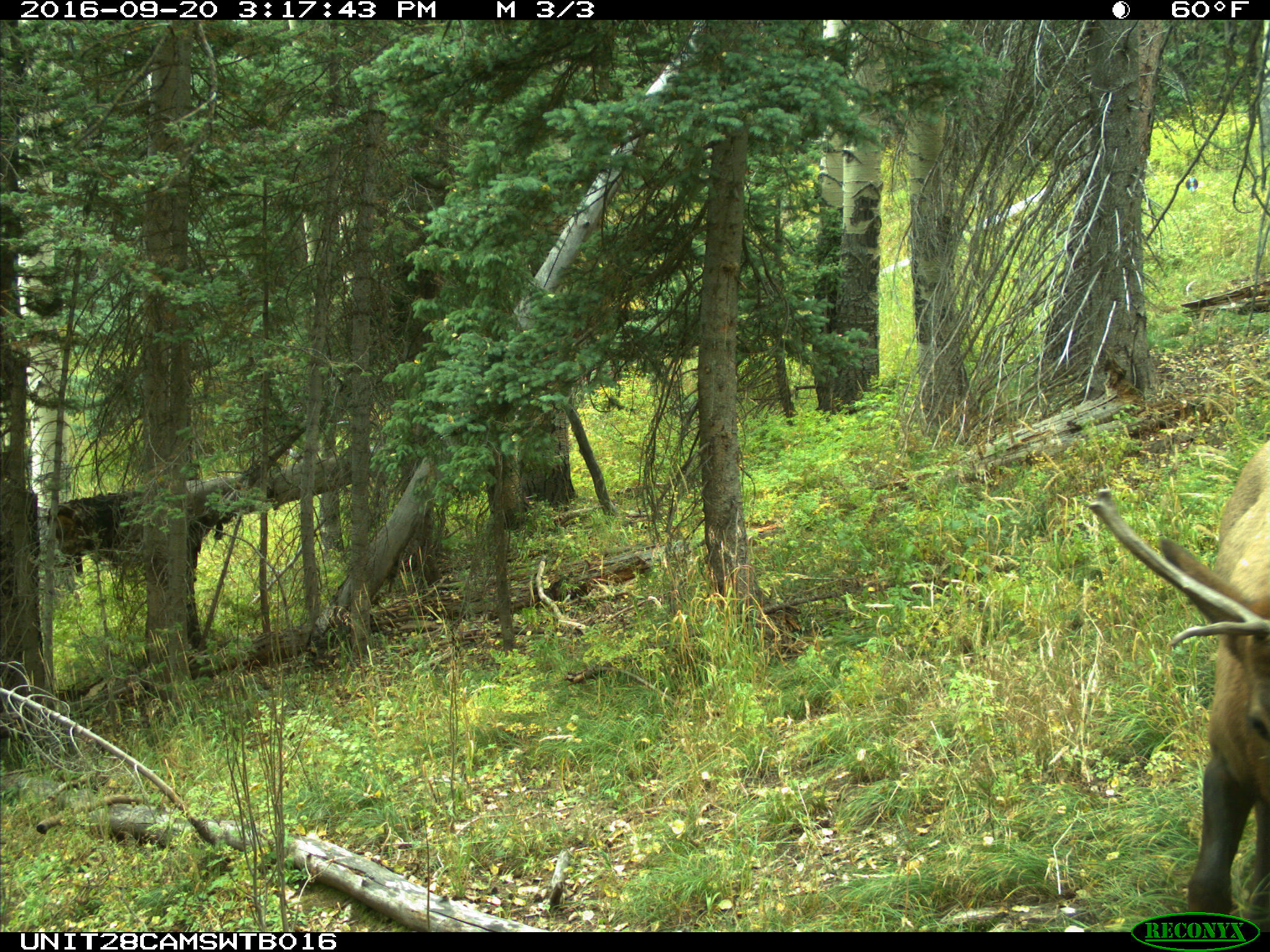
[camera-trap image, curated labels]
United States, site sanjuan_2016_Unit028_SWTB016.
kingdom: Animalia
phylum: Chordata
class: Mammalia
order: Artiodactyla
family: Cervidae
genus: Cervus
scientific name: Cervus elaphus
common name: red deer